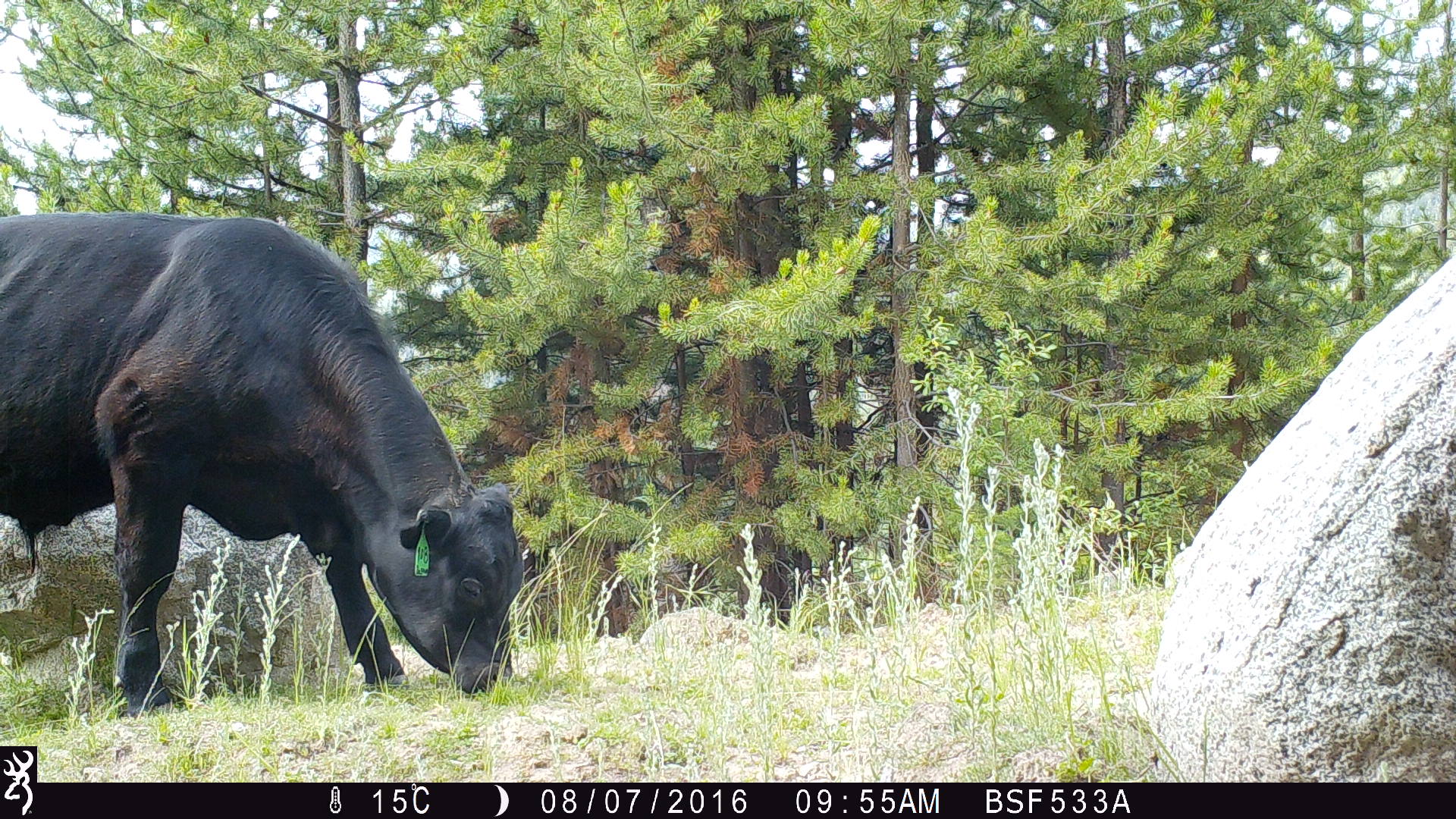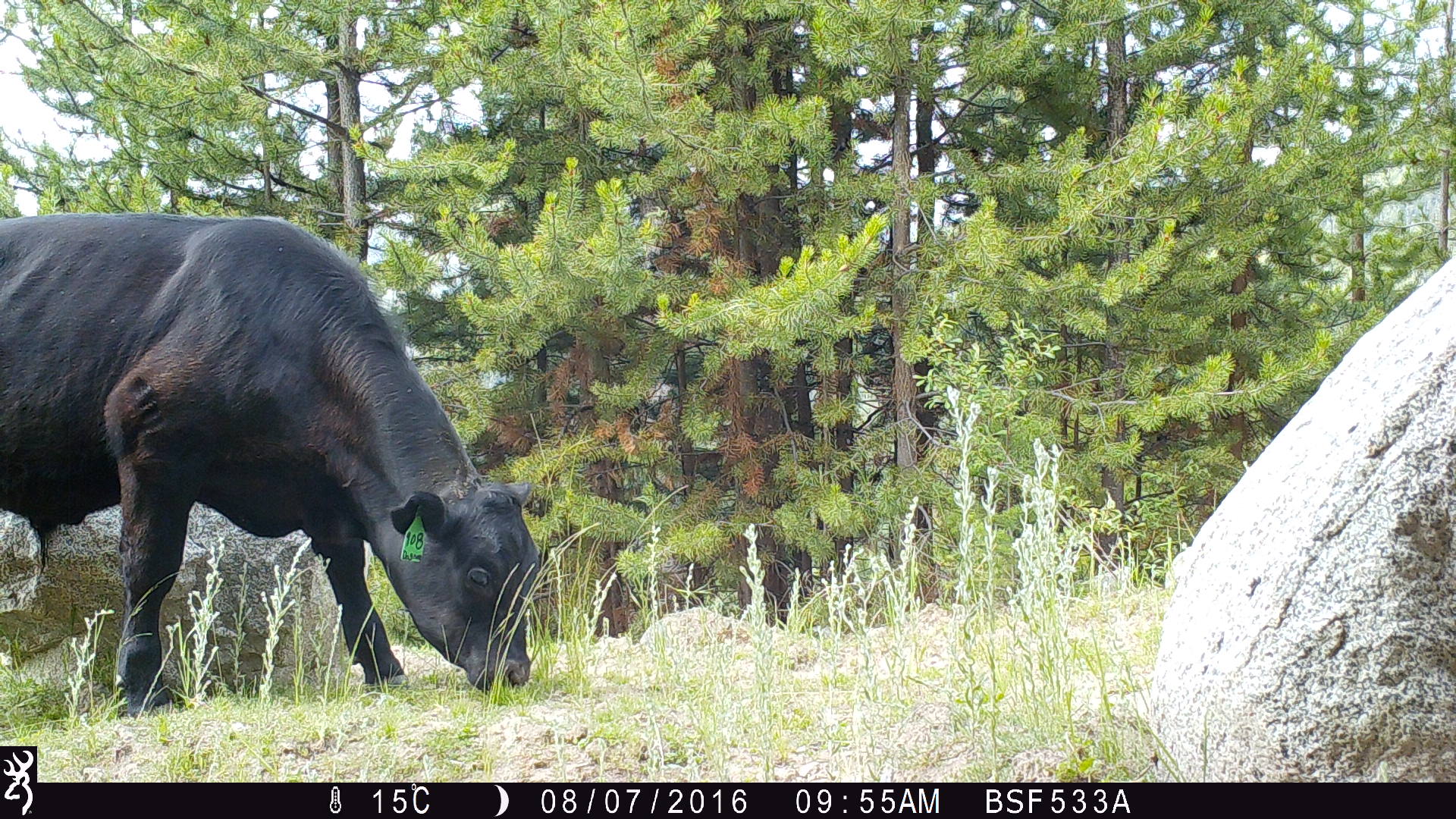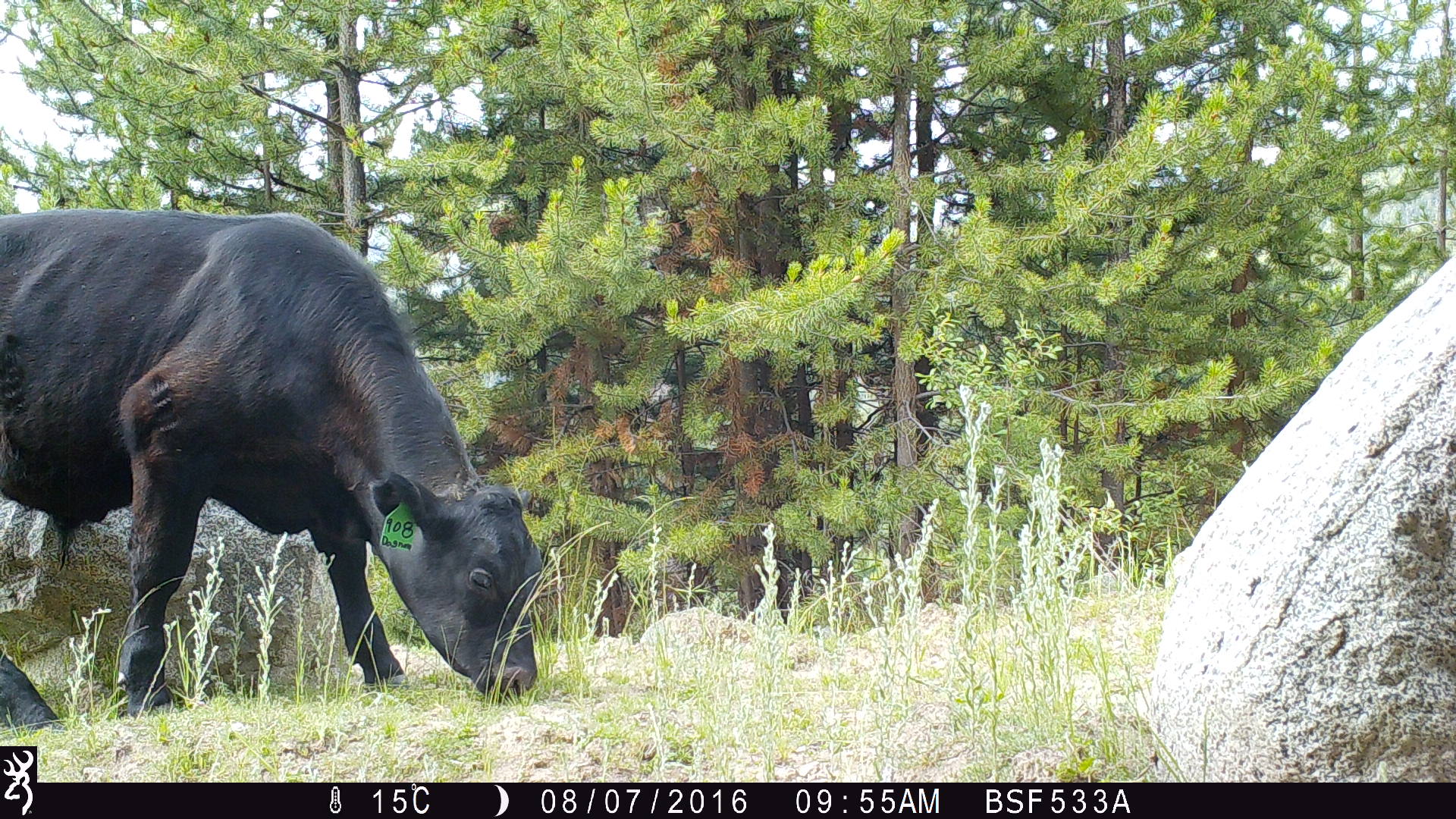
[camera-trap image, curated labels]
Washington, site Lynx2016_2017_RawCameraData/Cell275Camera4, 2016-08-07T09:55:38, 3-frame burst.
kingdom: Animalia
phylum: Chordata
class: Mammalia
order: Artiodactyla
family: Bovidae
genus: Bos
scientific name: Bos taurus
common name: domestic cattle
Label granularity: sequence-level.